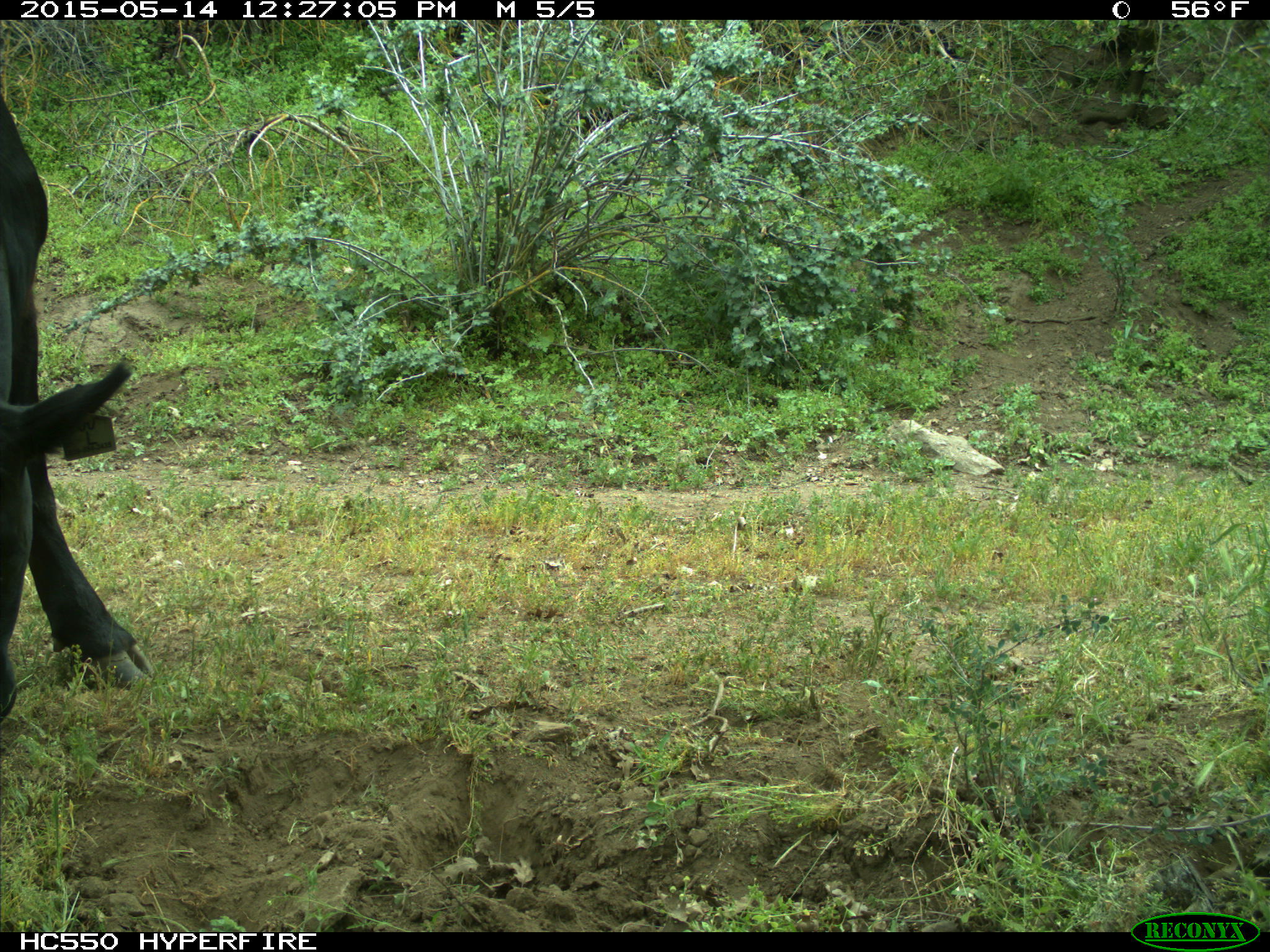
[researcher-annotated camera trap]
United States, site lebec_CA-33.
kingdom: Animalia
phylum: Chordata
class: Mammalia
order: Artiodactyla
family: Bovidae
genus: Bos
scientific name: Bos taurus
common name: domestic cow